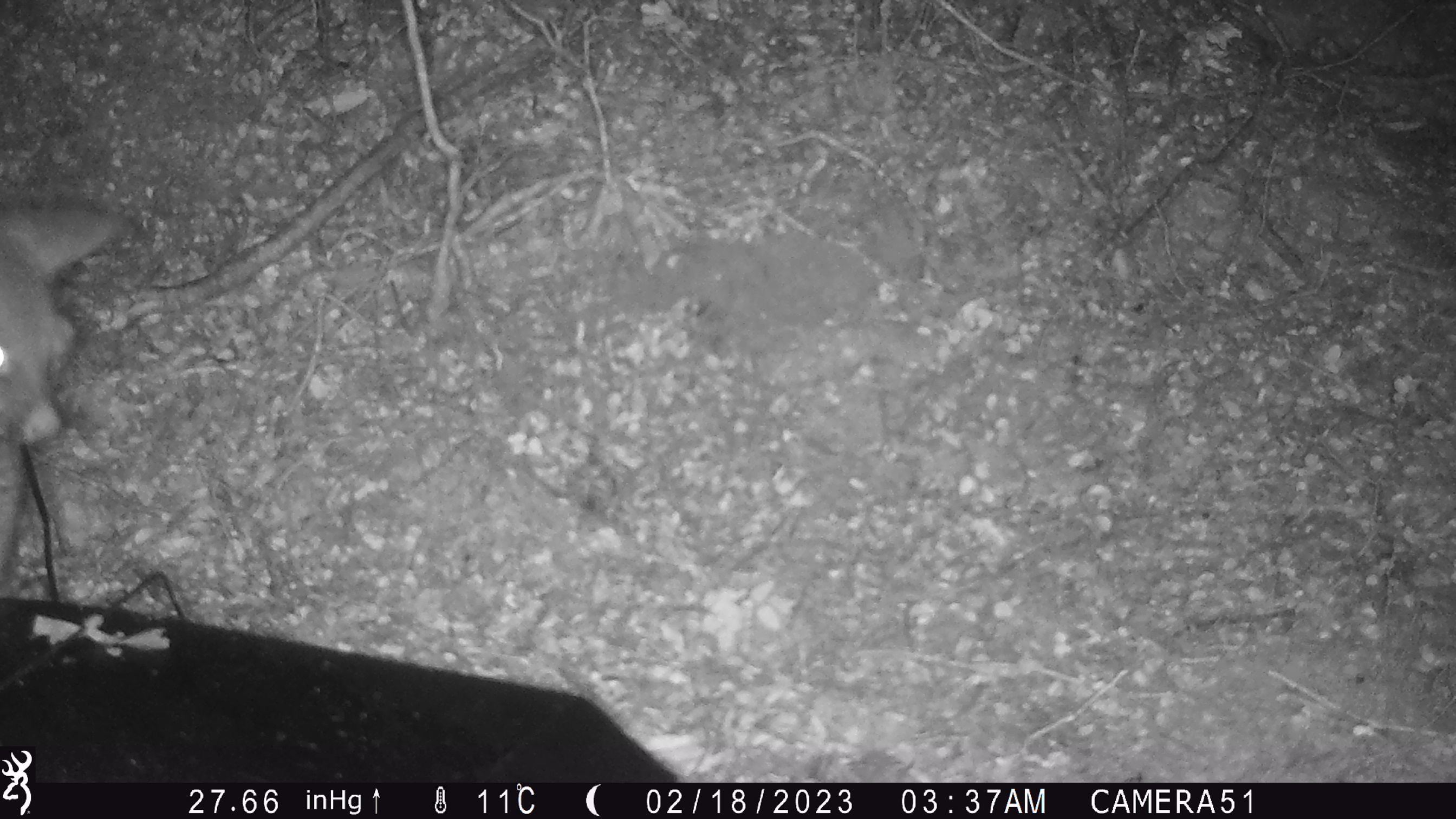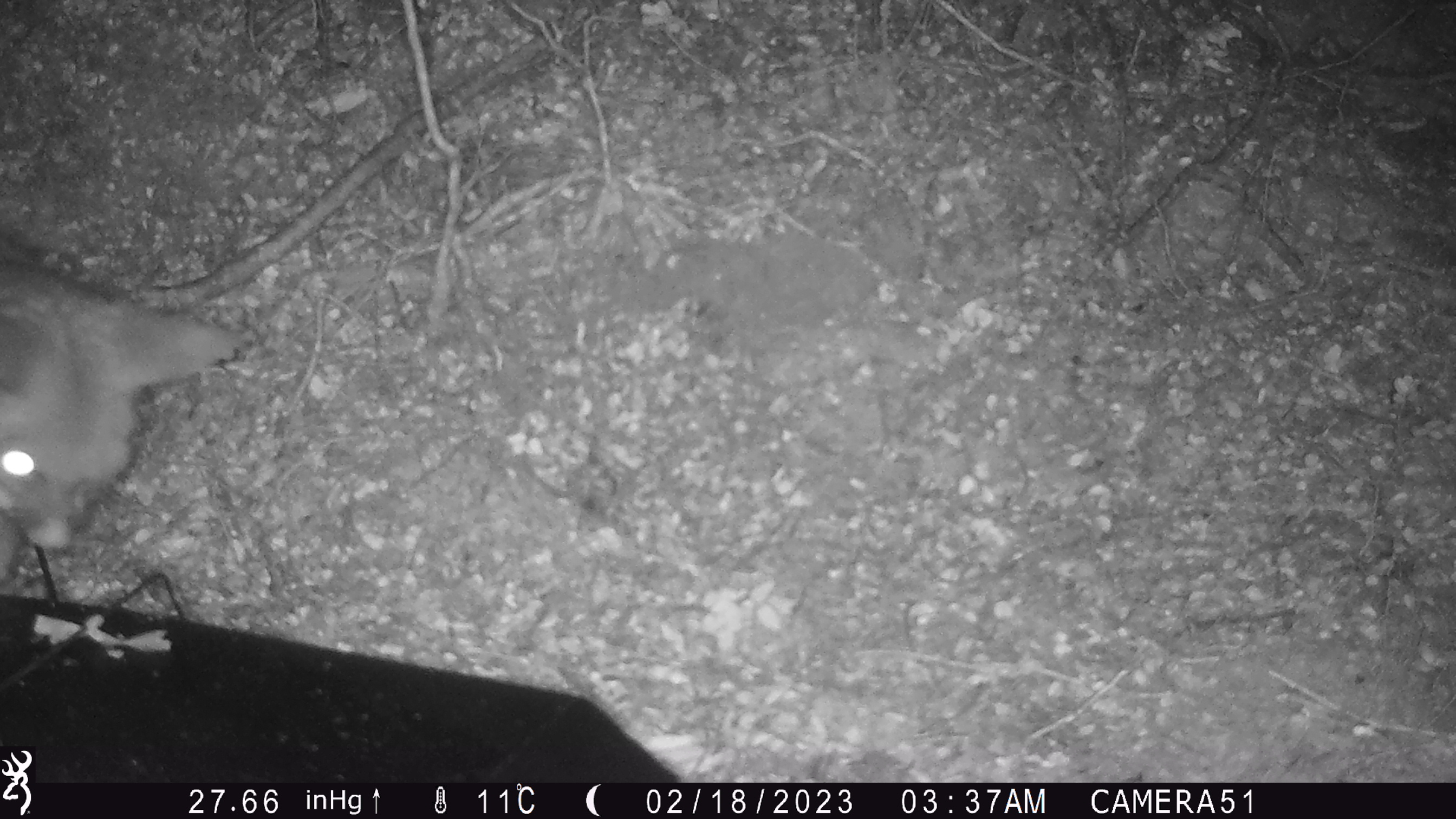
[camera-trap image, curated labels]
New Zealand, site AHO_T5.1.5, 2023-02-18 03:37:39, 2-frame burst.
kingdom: Animalia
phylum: Chordata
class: Mammalia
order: Carnivora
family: Mustelidae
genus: Mustela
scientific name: Mustela erminea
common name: stoat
Stoat (Mustela erminea).